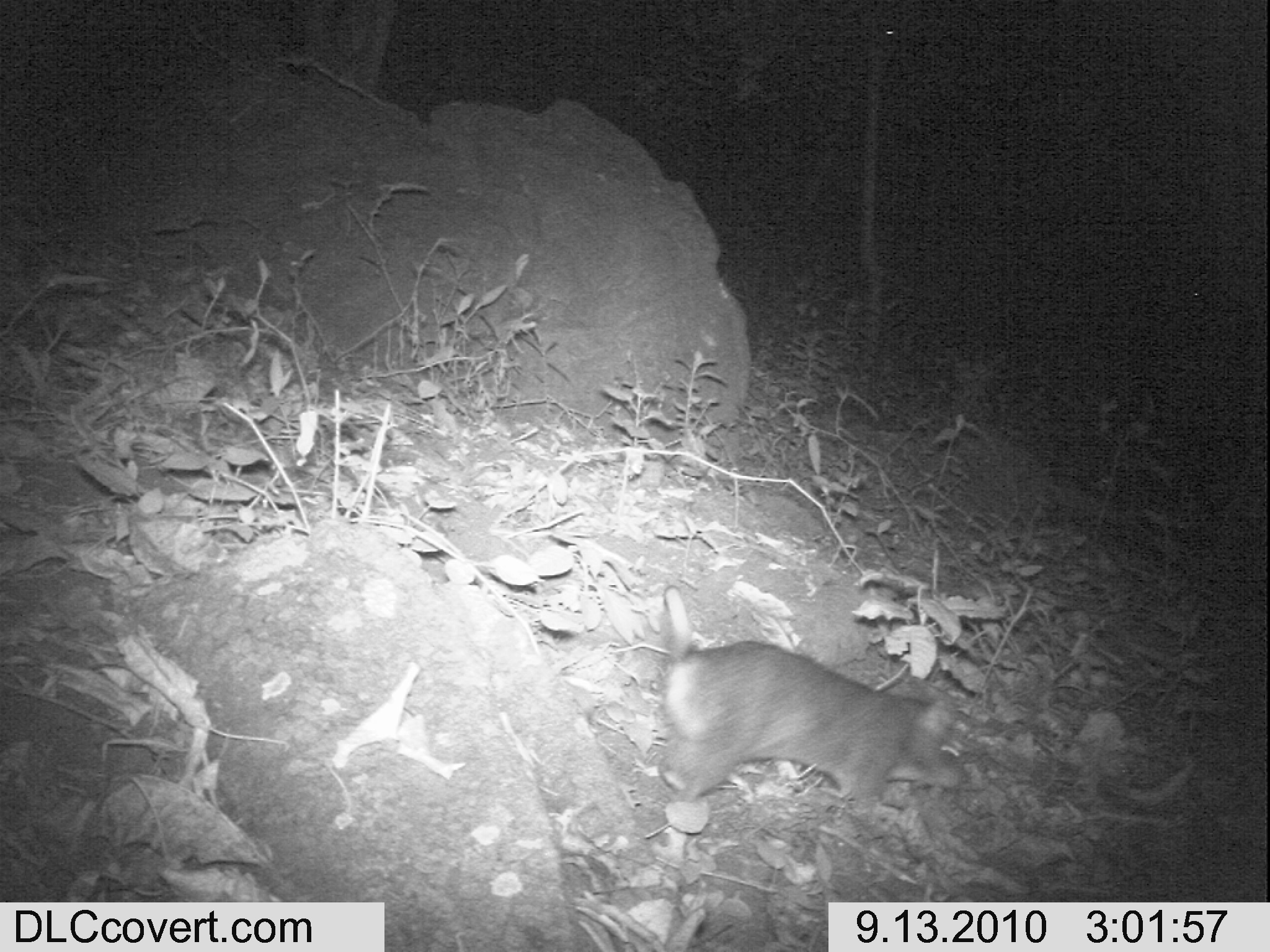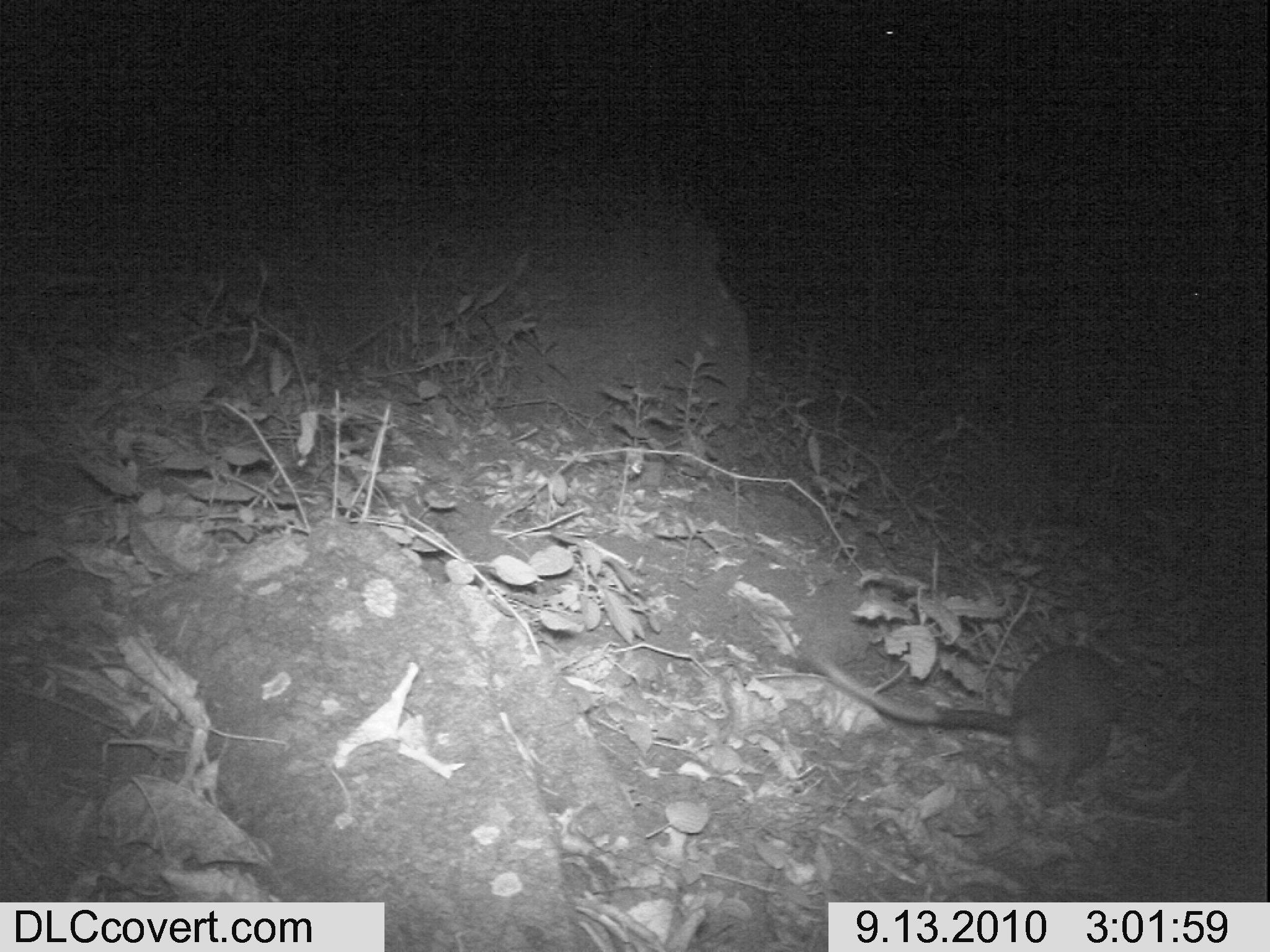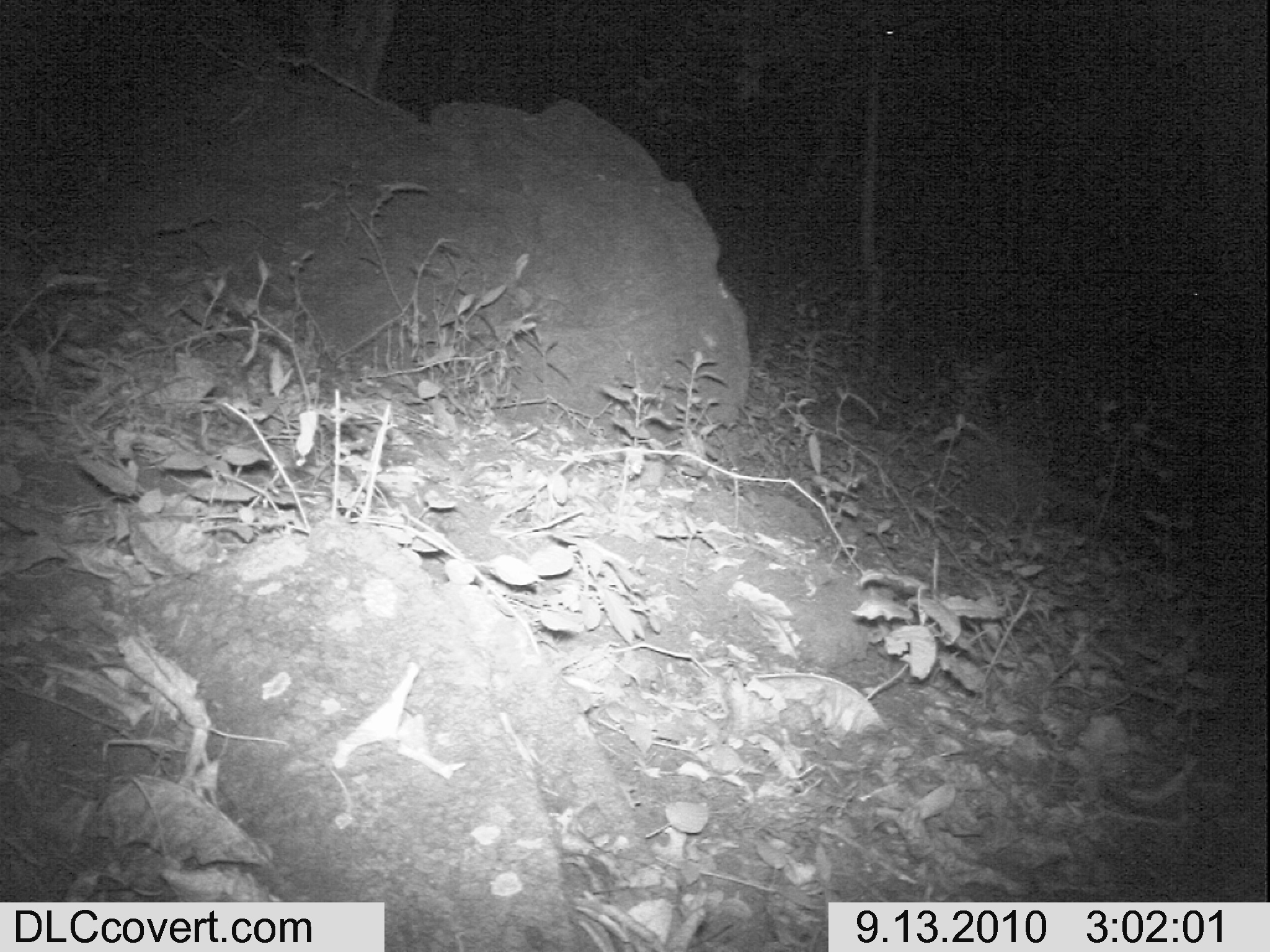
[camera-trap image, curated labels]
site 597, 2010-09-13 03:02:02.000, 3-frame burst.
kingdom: Animalia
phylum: Chordata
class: Mammalia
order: Rodentia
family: Nesomyidae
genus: Cricetomys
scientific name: Cricetomys gambianus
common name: african giant pouched rat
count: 1